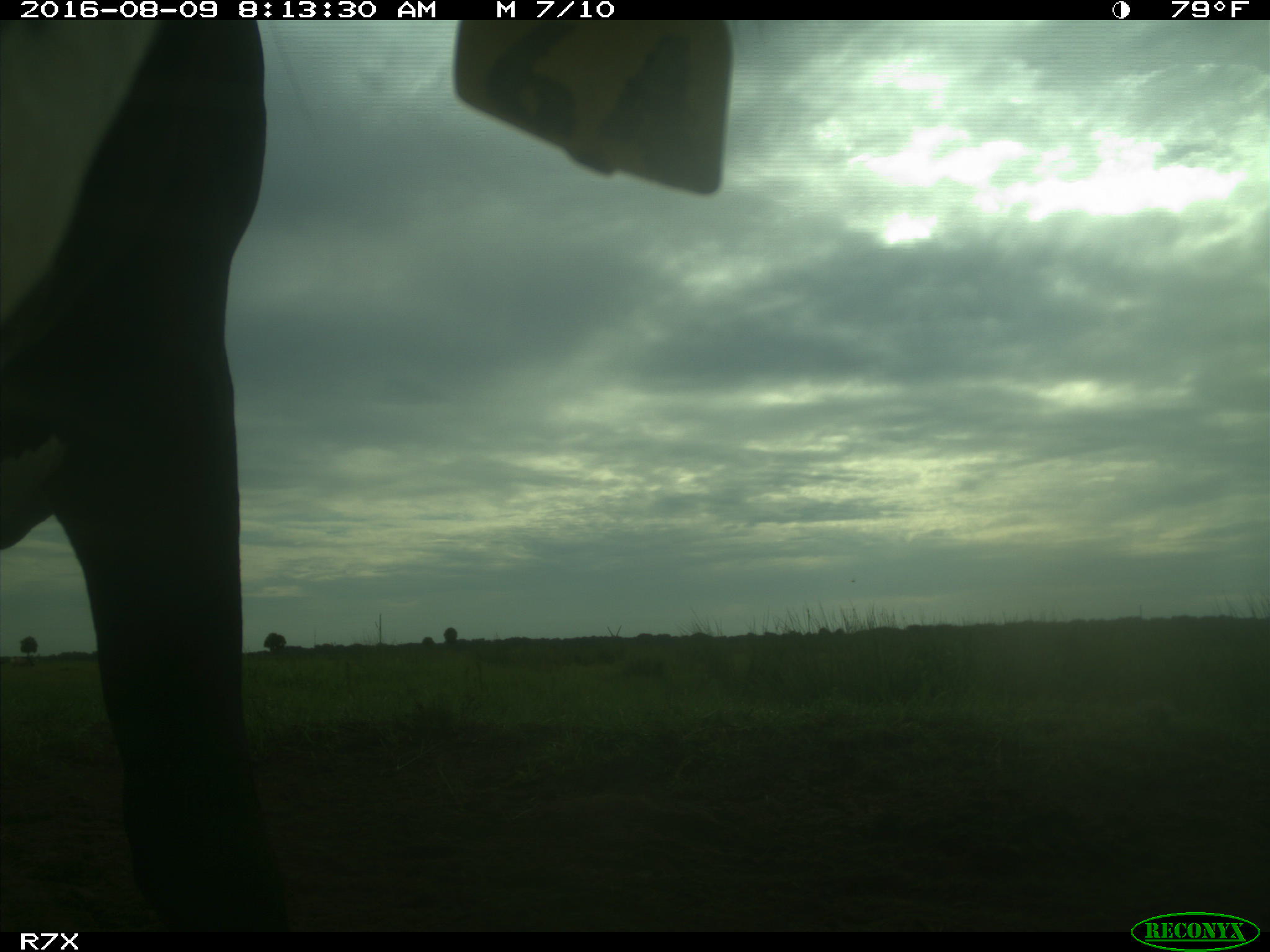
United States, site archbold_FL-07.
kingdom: Animalia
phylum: Chordata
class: Mammalia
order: Artiodactyla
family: Bovidae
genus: Bos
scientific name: Bos taurus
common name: domestic cow